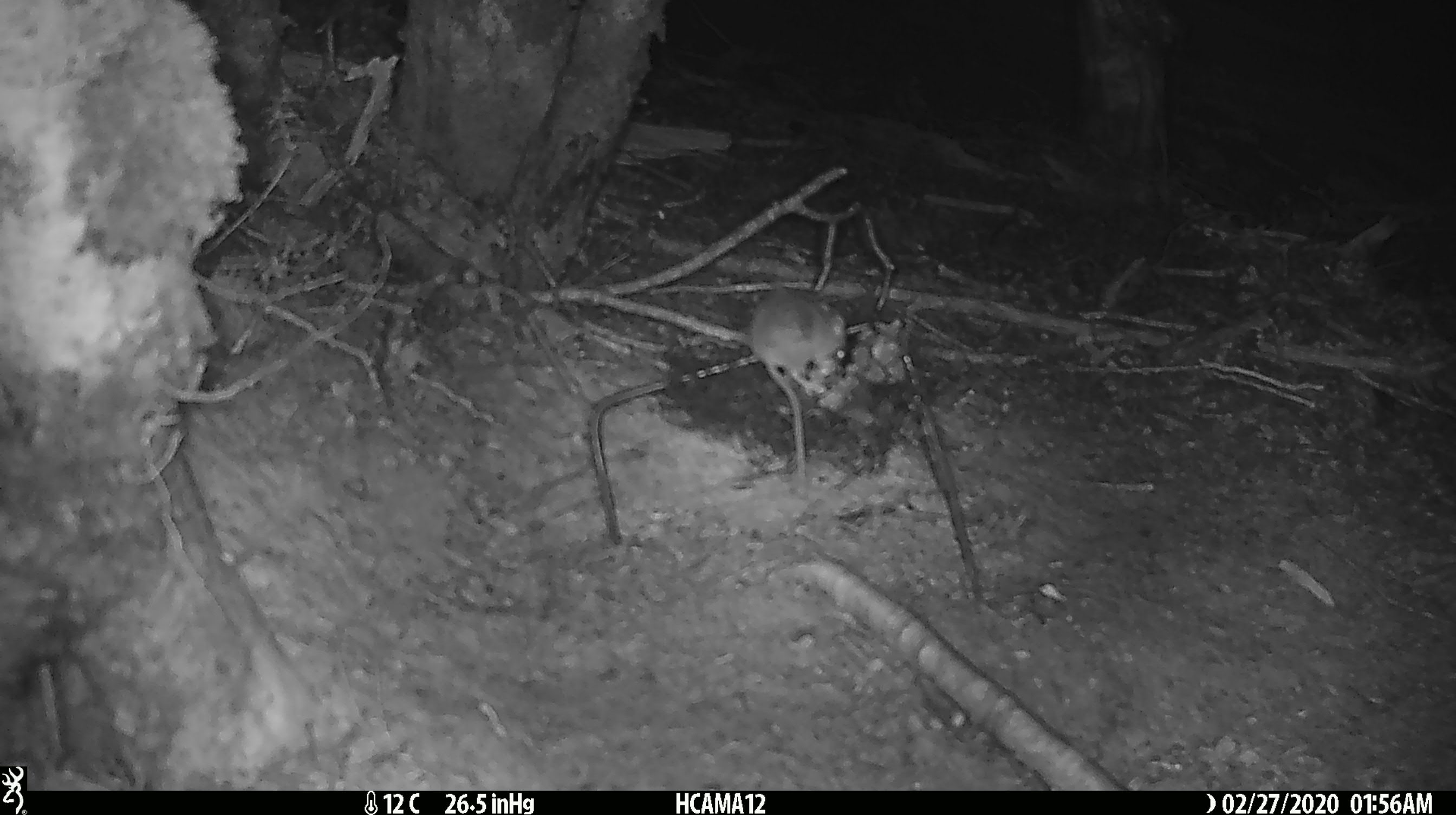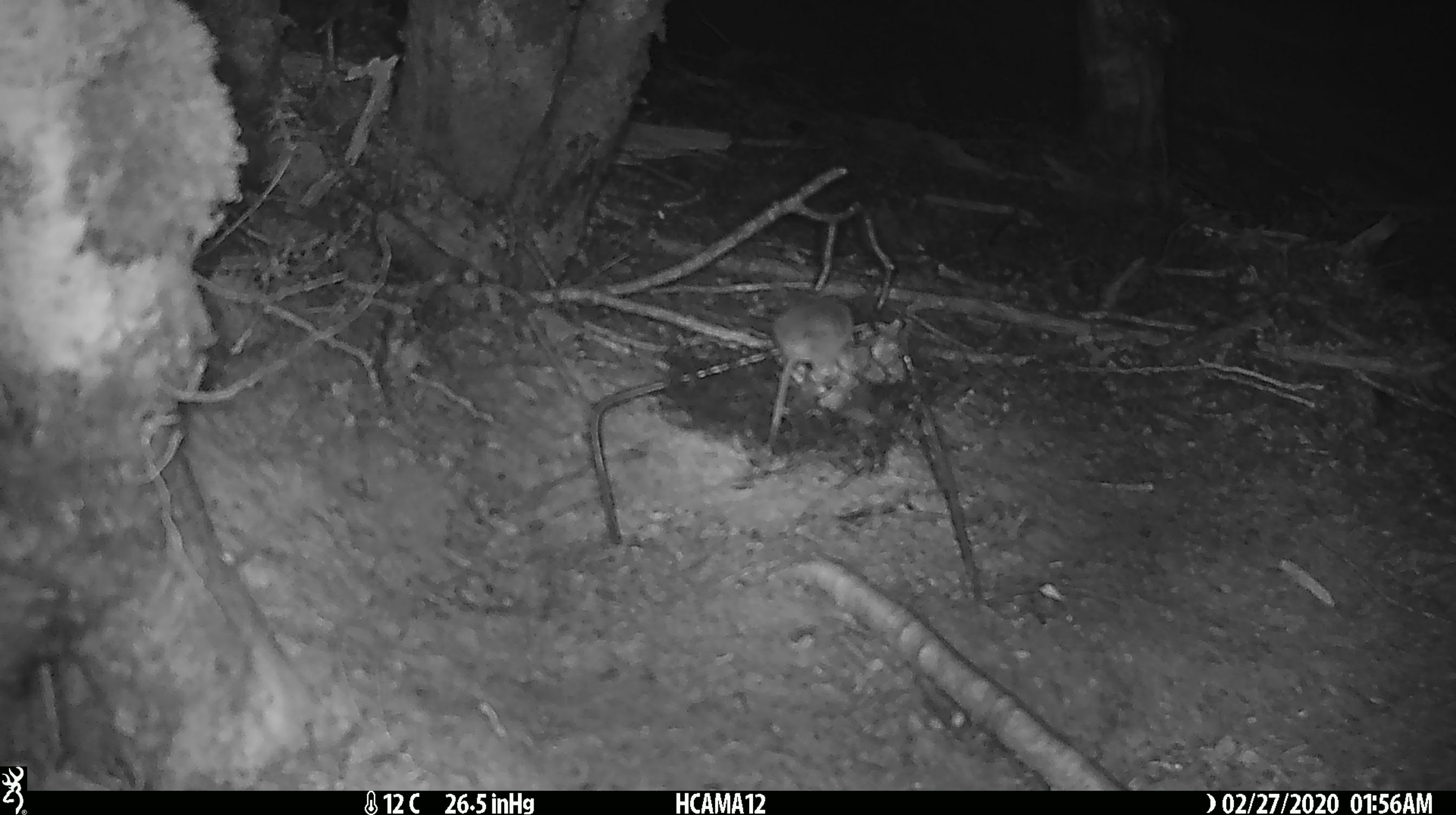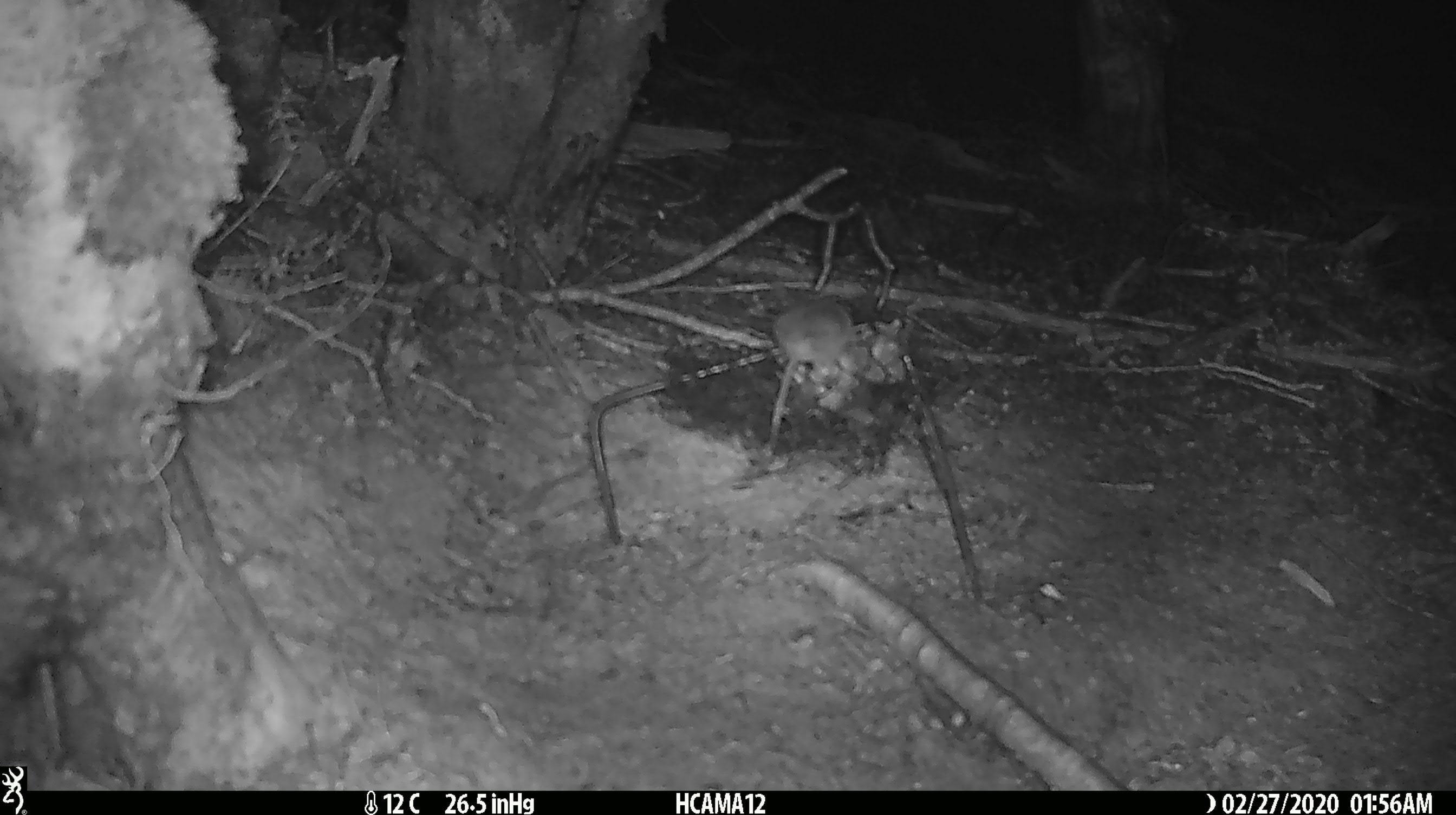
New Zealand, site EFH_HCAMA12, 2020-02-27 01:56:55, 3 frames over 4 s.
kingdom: Animalia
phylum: Chordata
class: Mammalia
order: Rodentia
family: Muridae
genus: Mus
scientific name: Mus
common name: mouse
Mouse (Mus).